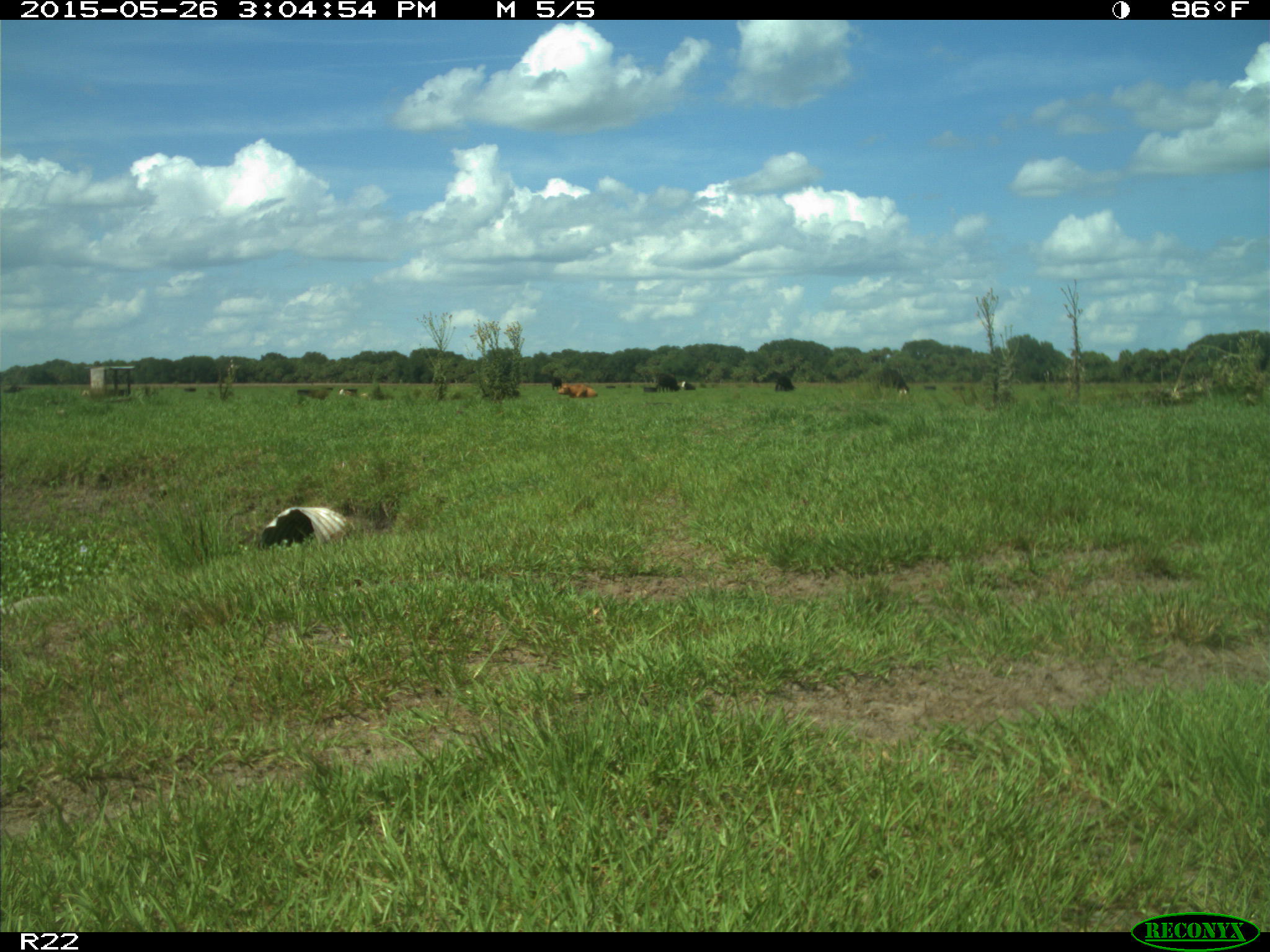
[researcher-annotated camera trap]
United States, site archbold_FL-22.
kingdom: Animalia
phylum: Chordata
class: Mammalia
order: Artiodactyla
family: Bovidae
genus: Bos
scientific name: Bos taurus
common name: domestic cow